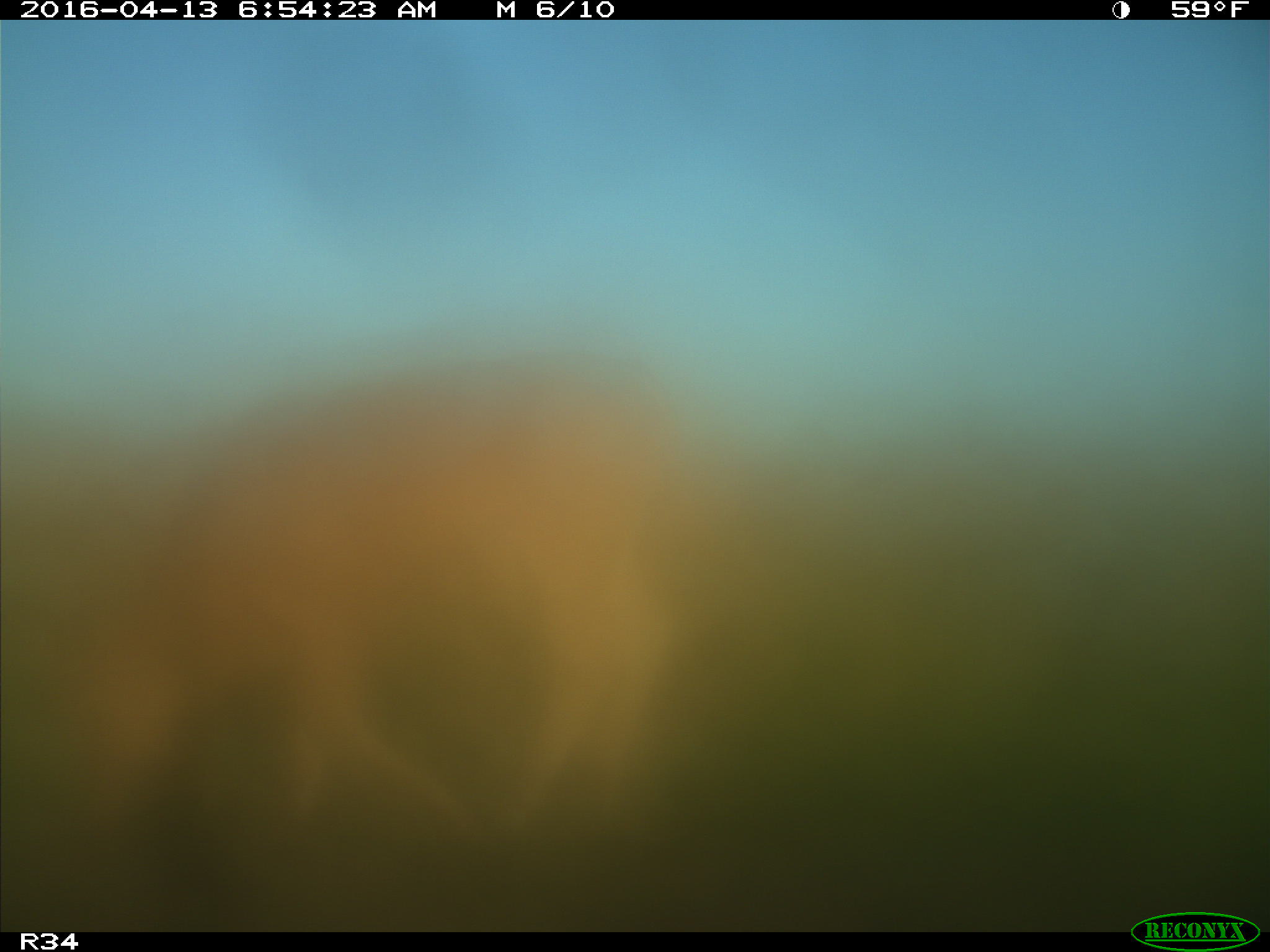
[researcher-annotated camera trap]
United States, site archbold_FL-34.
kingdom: Animalia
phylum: Chordata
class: Mammalia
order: Artiodactyla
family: Bovidae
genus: Bos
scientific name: Bos taurus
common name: domestic cow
Bos taurus (domestic cow).